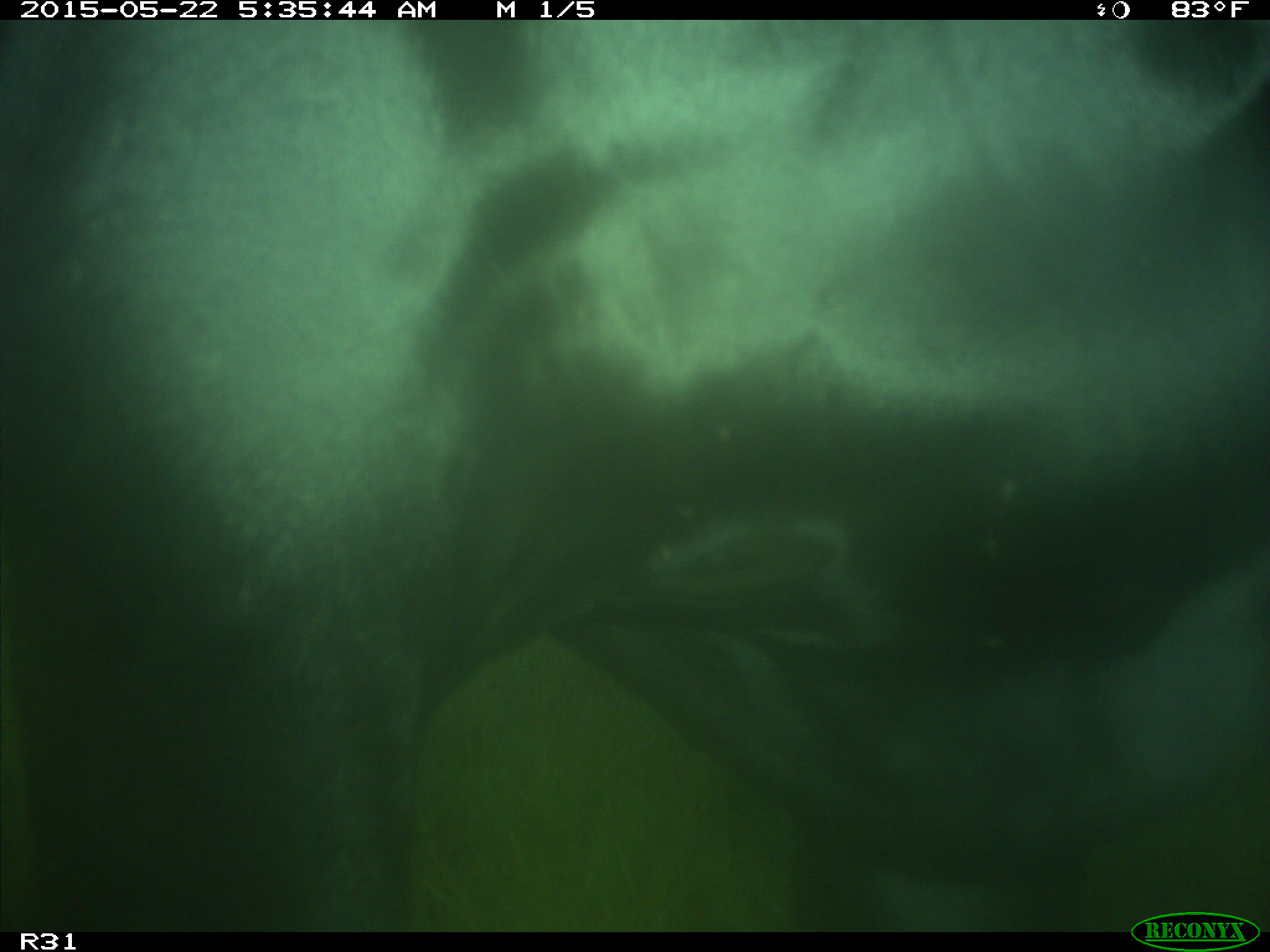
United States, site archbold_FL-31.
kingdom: Animalia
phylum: Chordata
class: Mammalia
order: Artiodactyla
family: Bovidae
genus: Bos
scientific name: Bos taurus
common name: domestic cow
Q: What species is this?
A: Bos taurus (domestic cow).